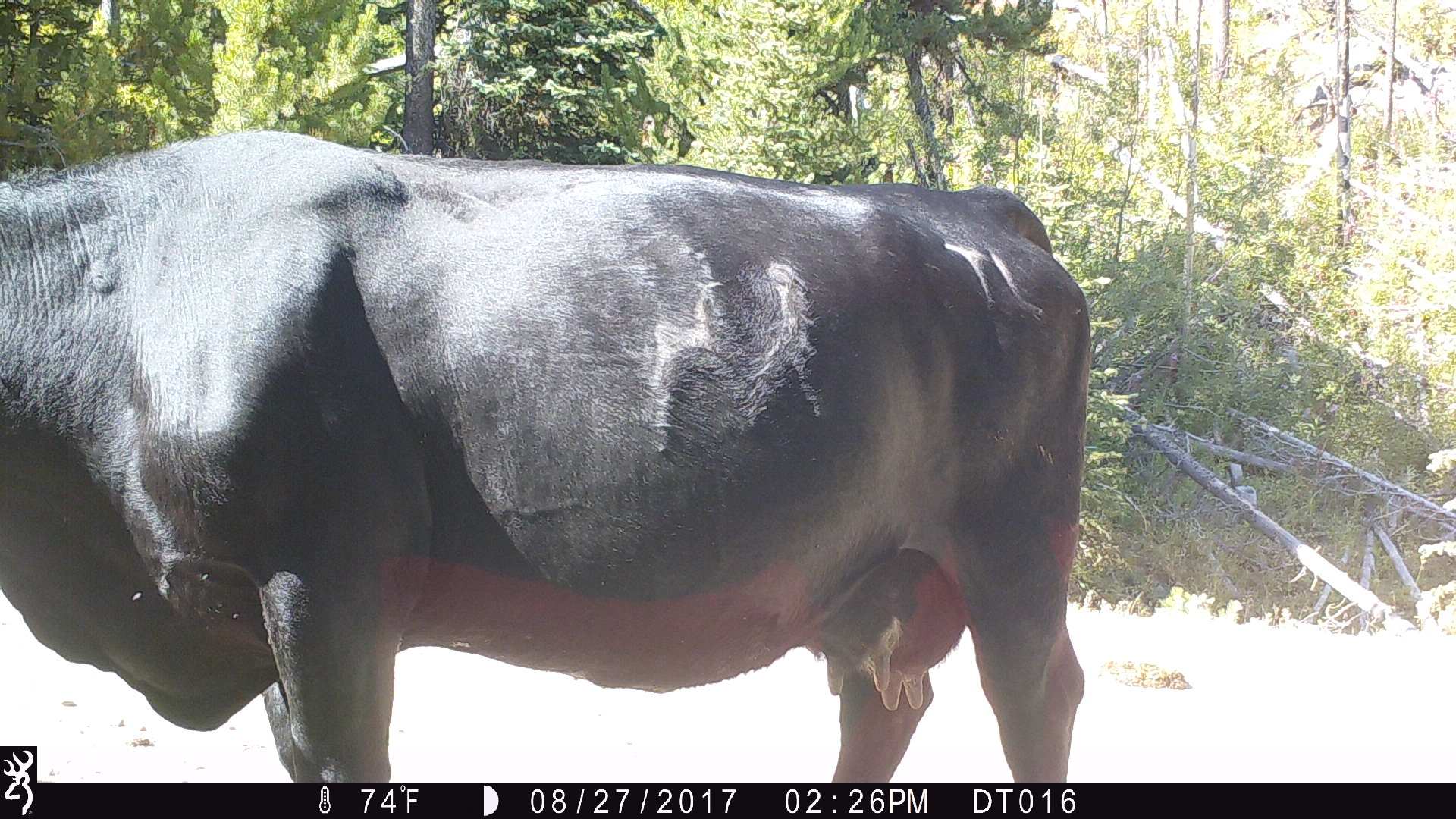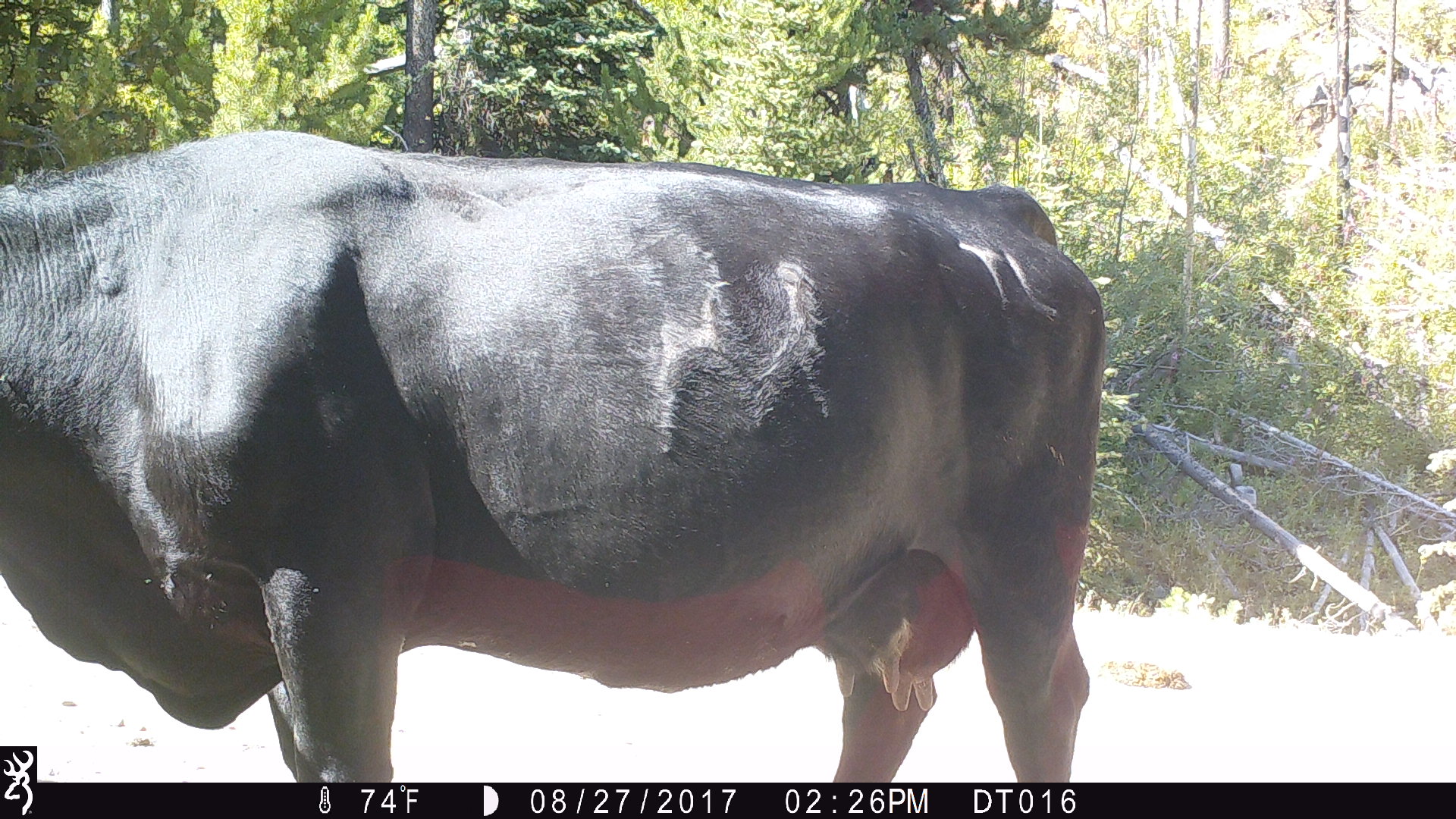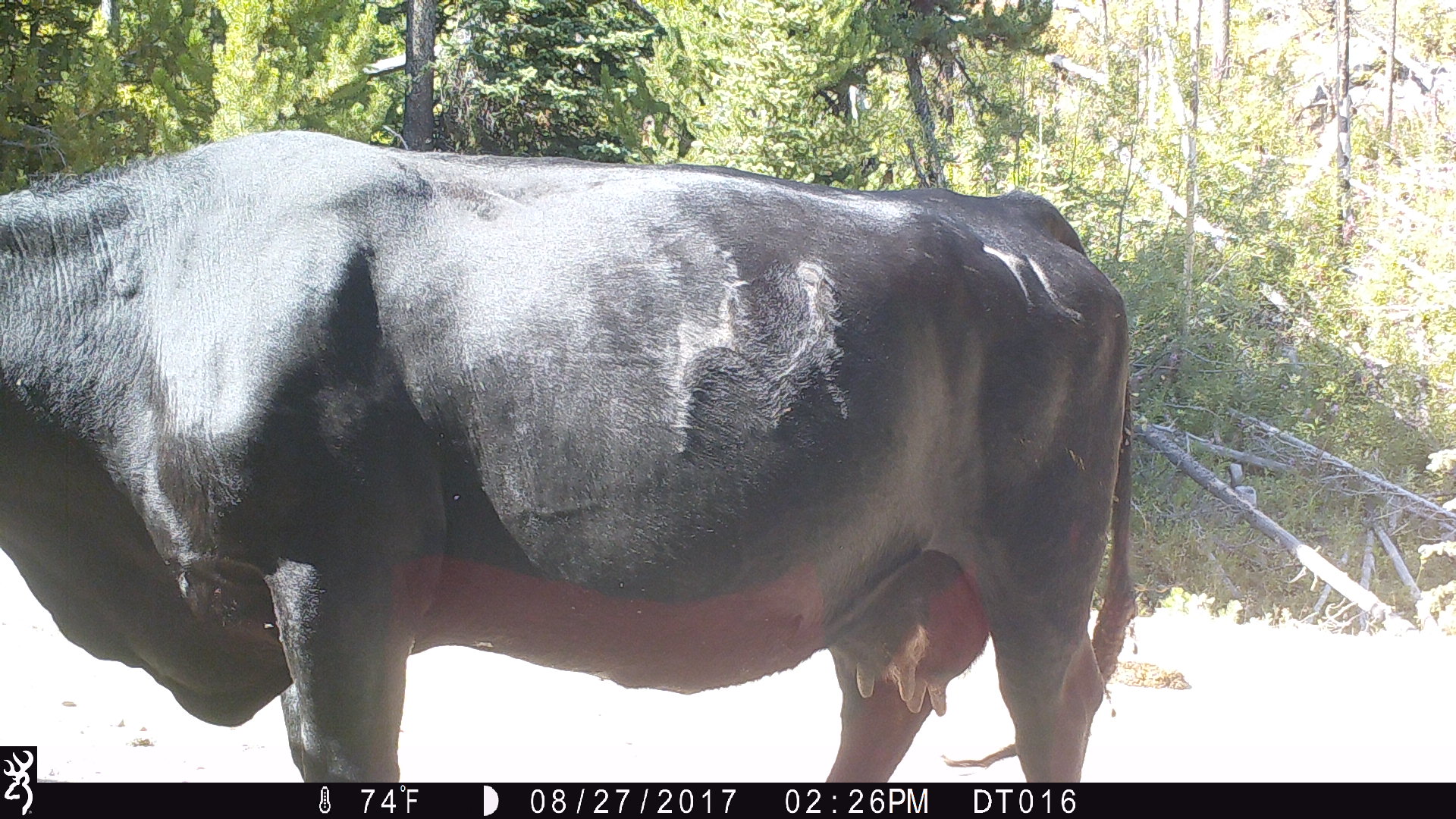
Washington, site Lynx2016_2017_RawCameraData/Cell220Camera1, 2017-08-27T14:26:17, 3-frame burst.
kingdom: Animalia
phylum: Chordata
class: Mammalia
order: Artiodactyla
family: Bovidae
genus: Bos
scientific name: Bos taurus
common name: domestic cattle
Domestic cattle (Bos taurus). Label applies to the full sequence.